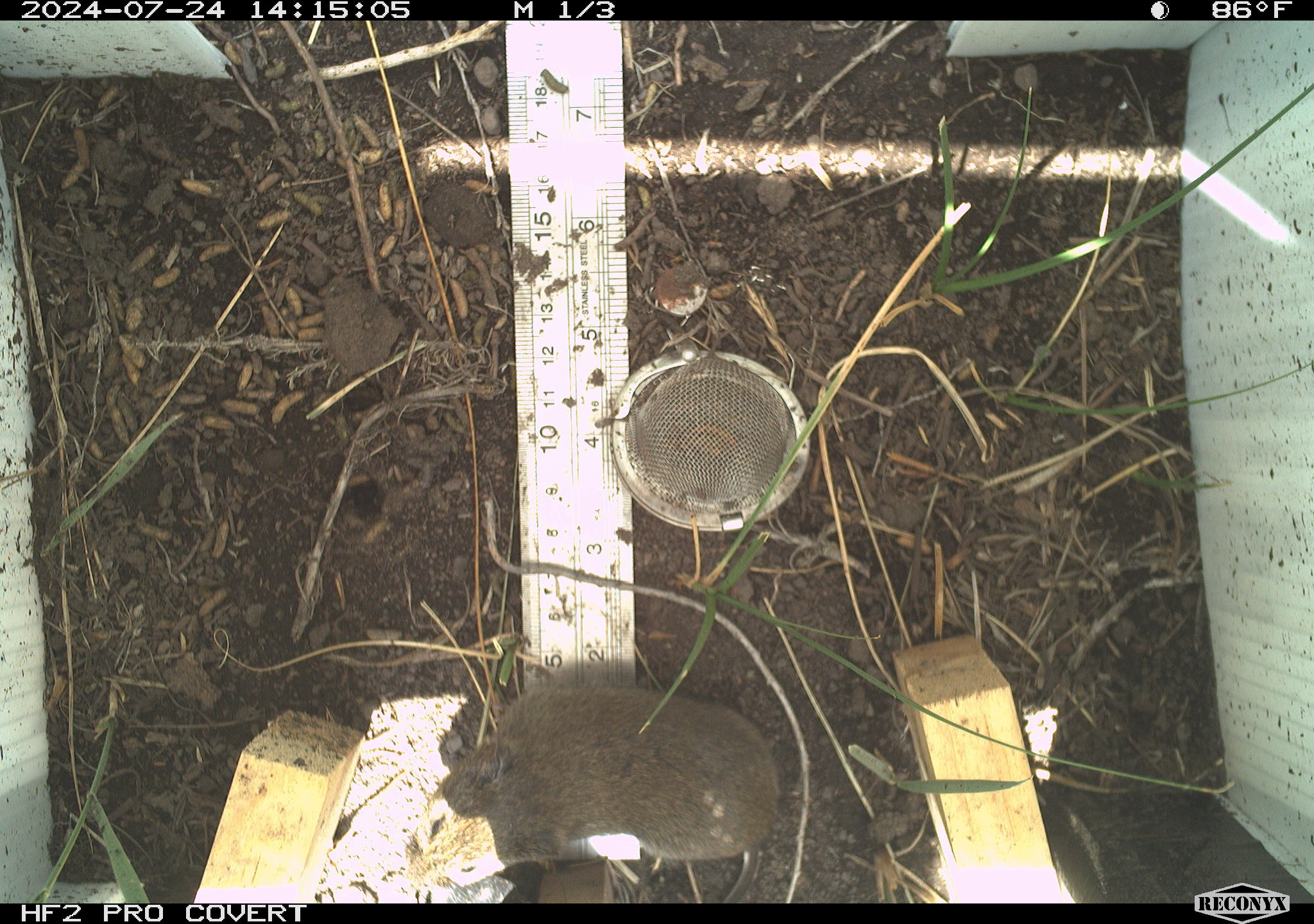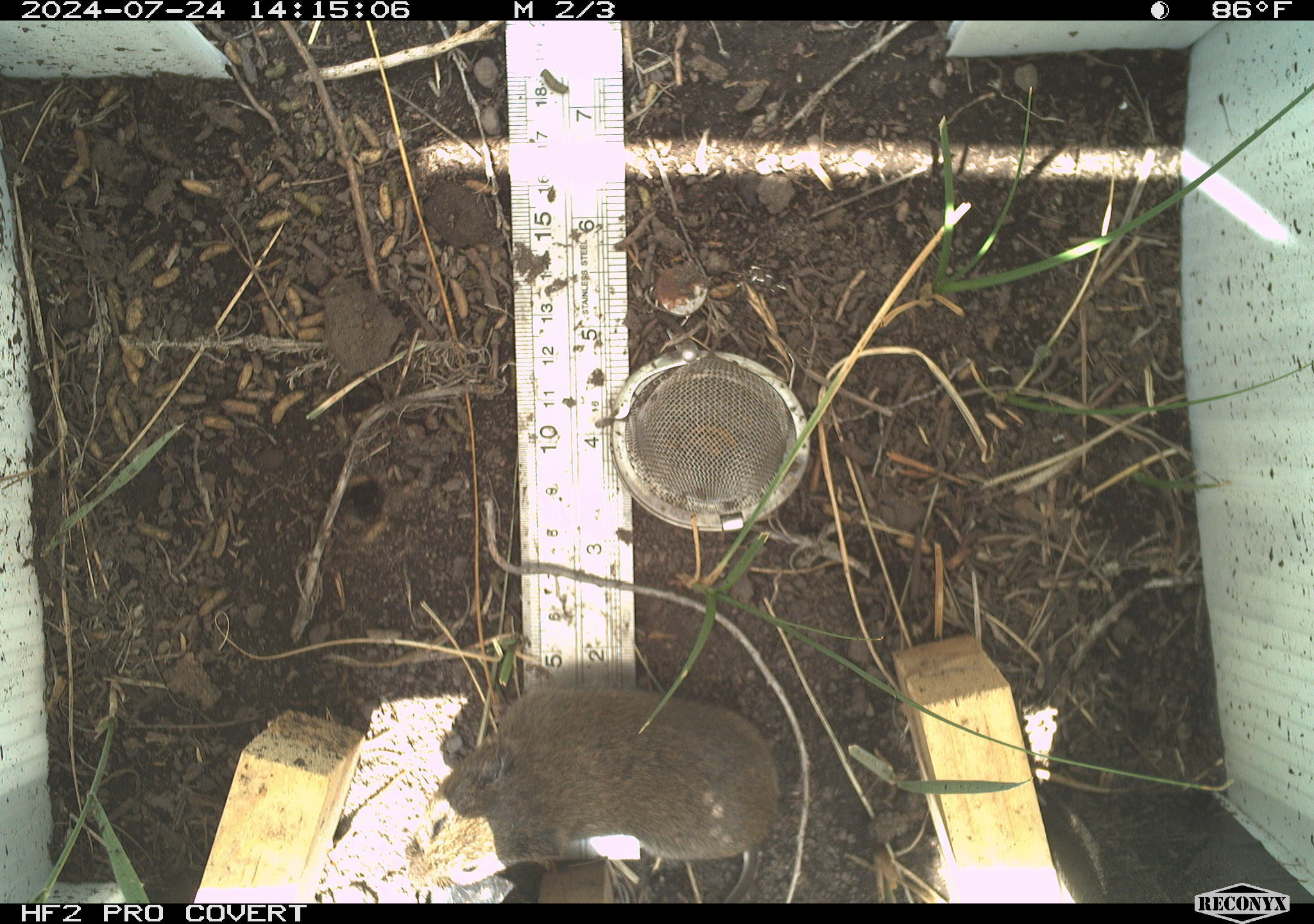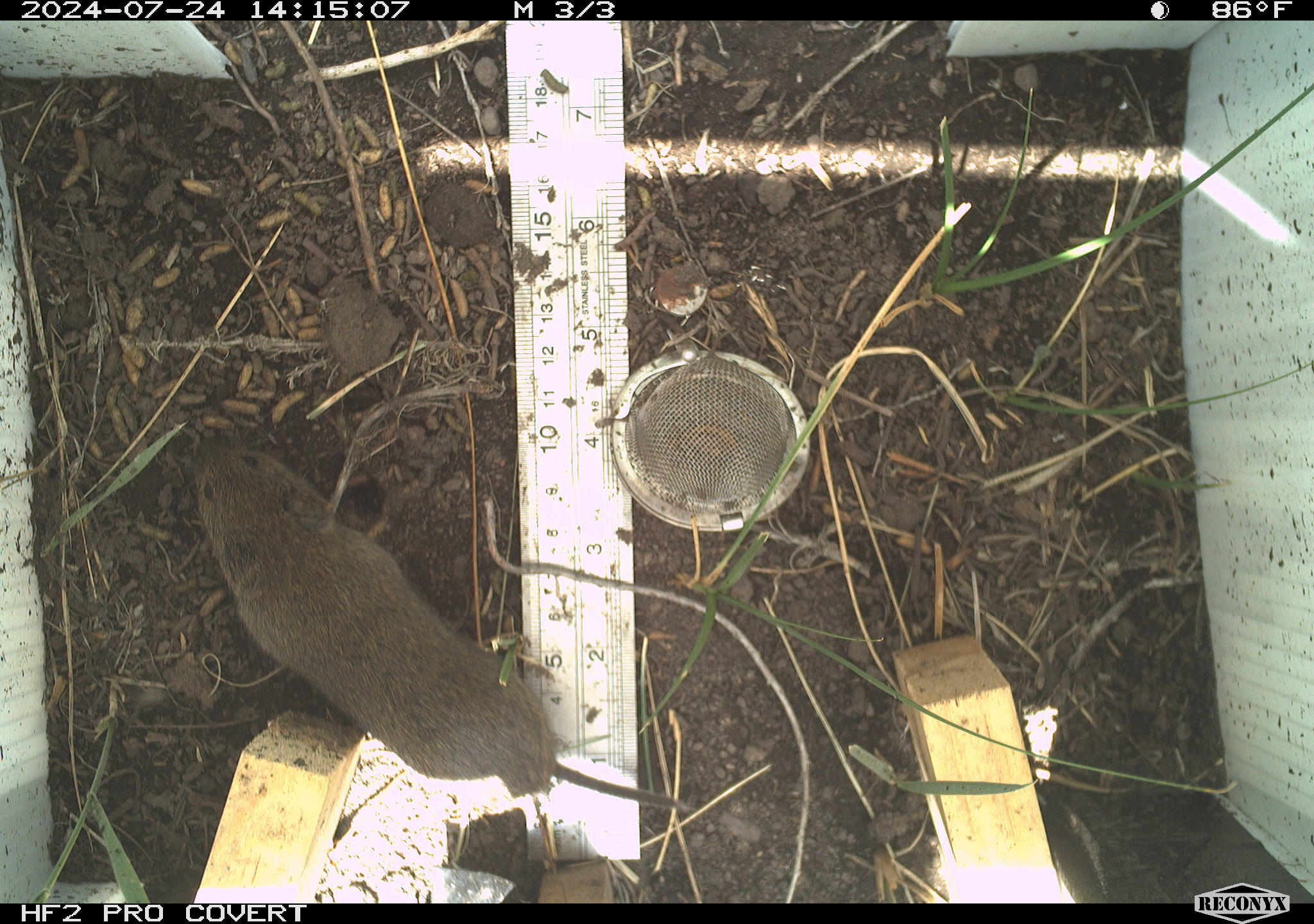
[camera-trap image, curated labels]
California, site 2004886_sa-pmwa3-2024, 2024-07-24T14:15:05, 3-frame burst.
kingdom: Animalia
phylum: Chordata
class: Mammalia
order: Rodentia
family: Cricetidae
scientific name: Arvicolinae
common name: voles, lemmings, and muskrats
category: arvicolinae subfamily